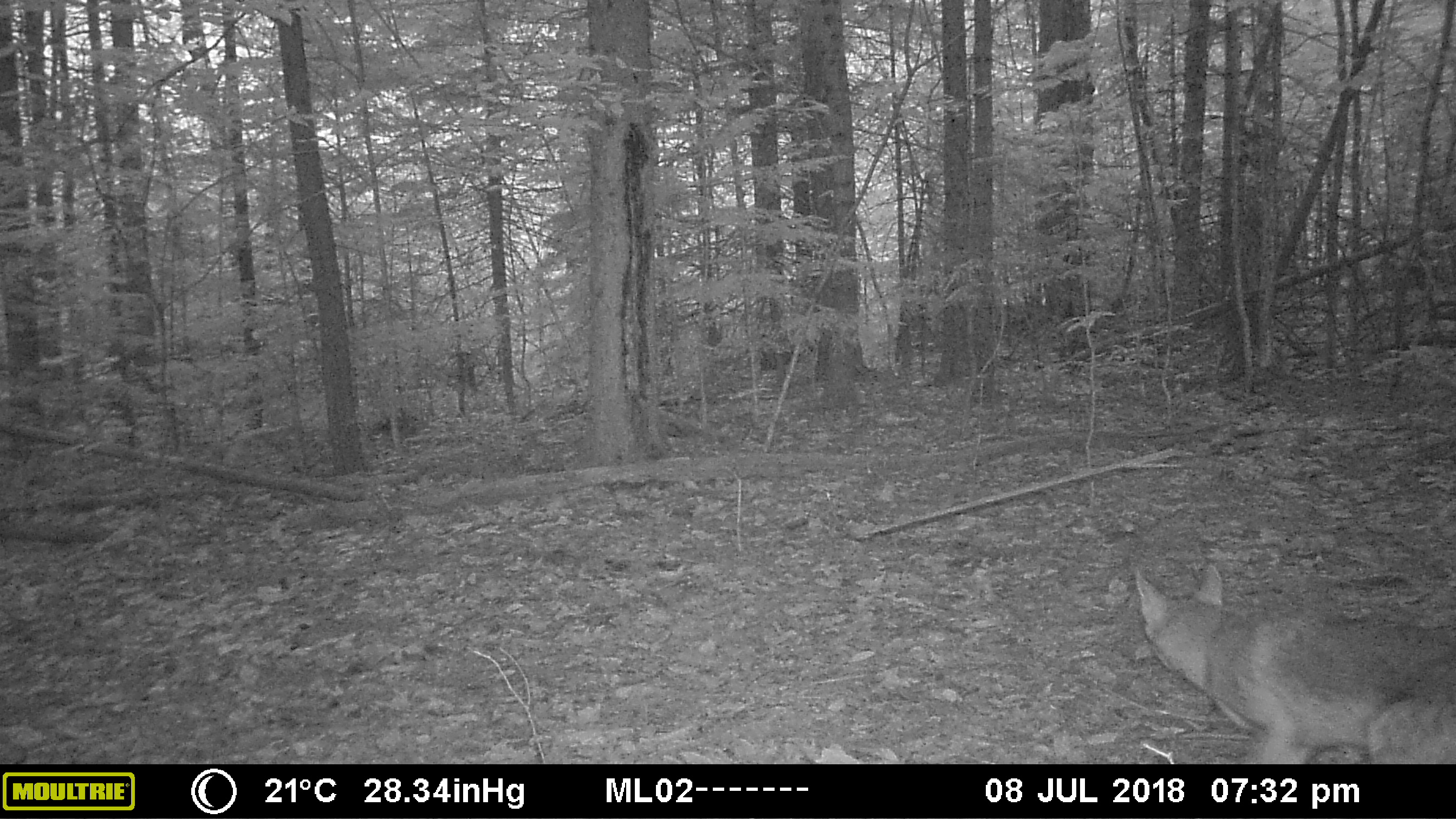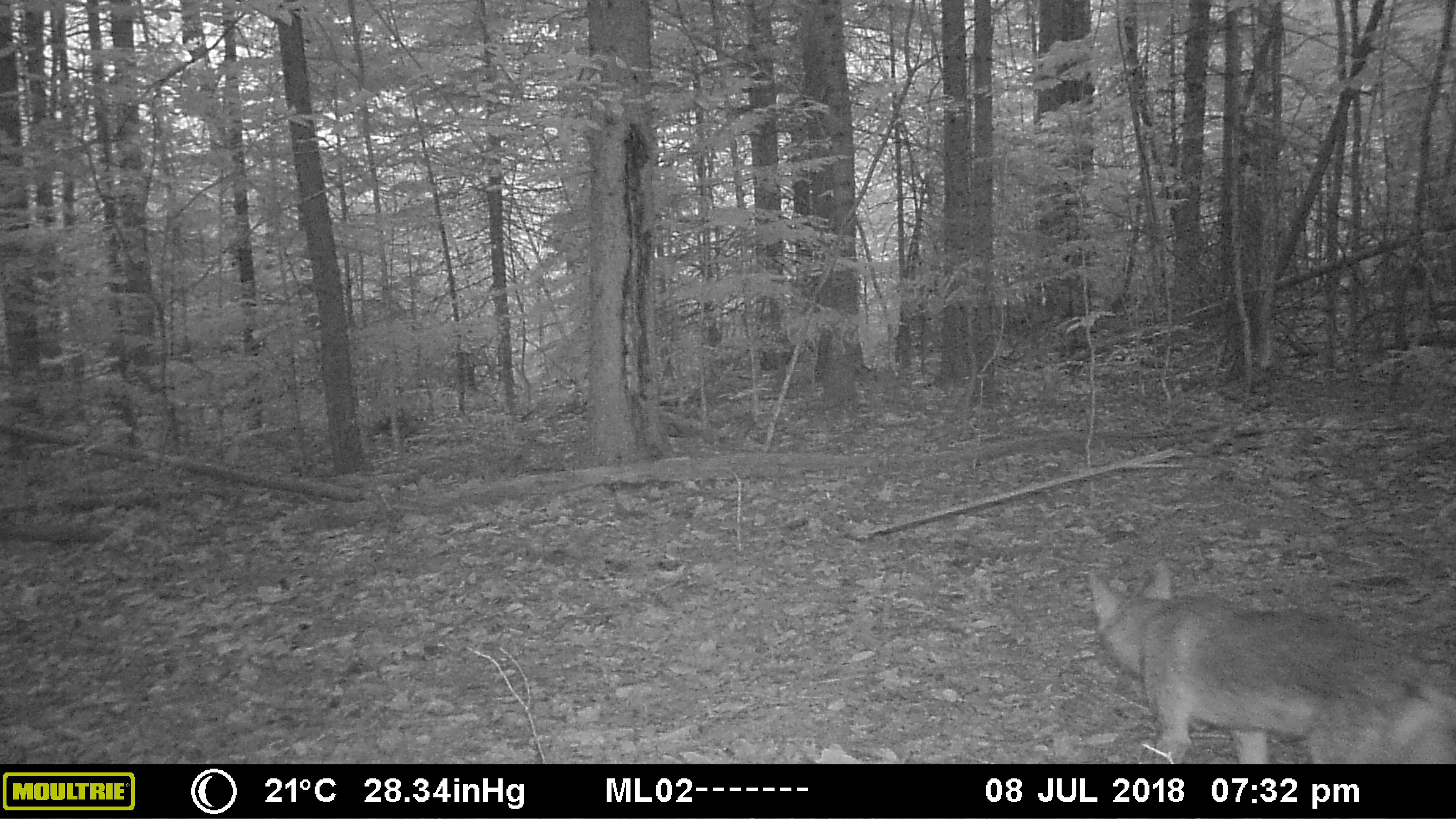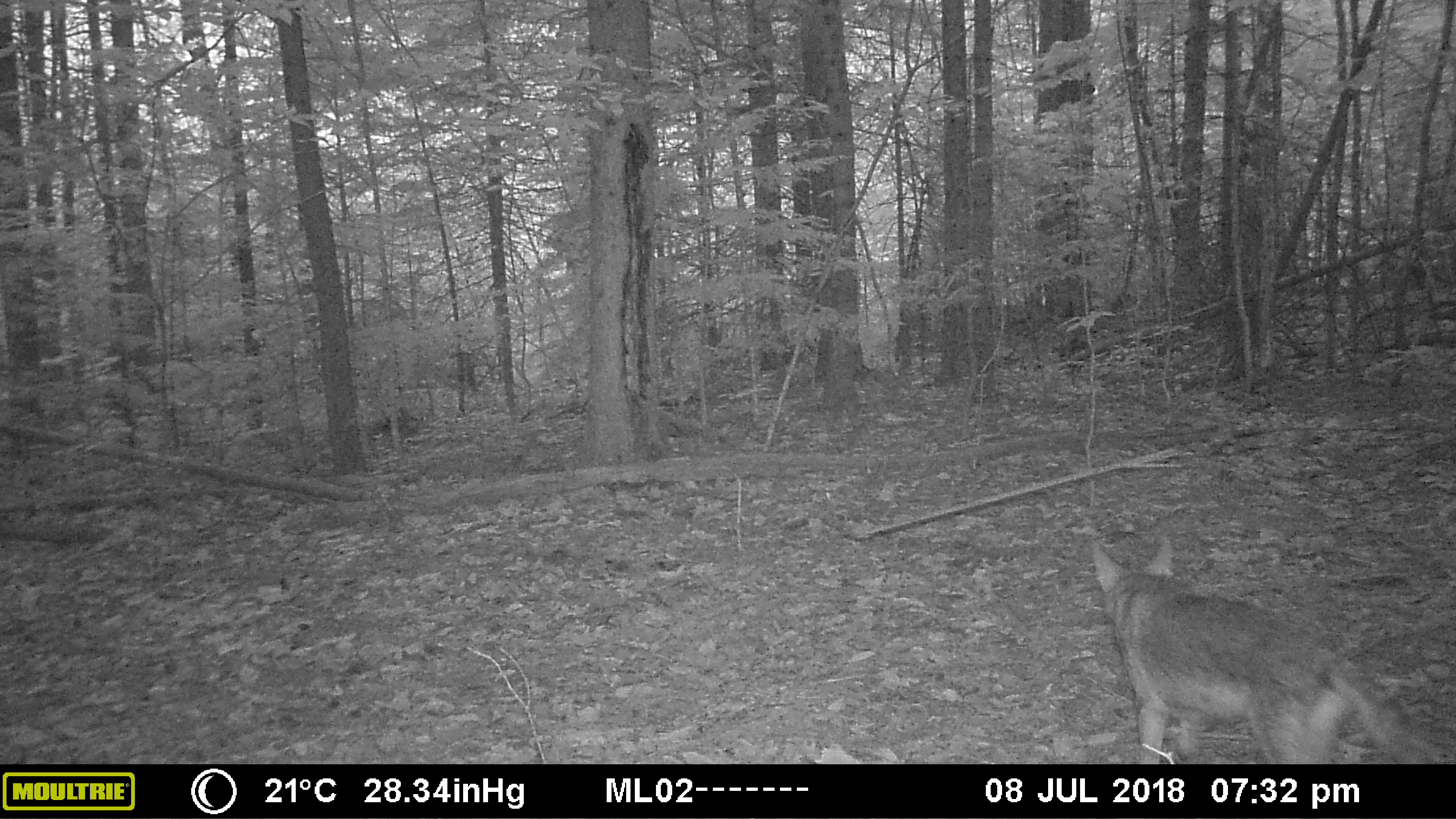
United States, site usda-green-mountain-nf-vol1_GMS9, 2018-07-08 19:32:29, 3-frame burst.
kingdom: Animalia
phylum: Chordata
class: Mammalia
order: Carnivora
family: Canidae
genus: Canis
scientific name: Canis latrans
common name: coyote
Coyote (Canis latrans).